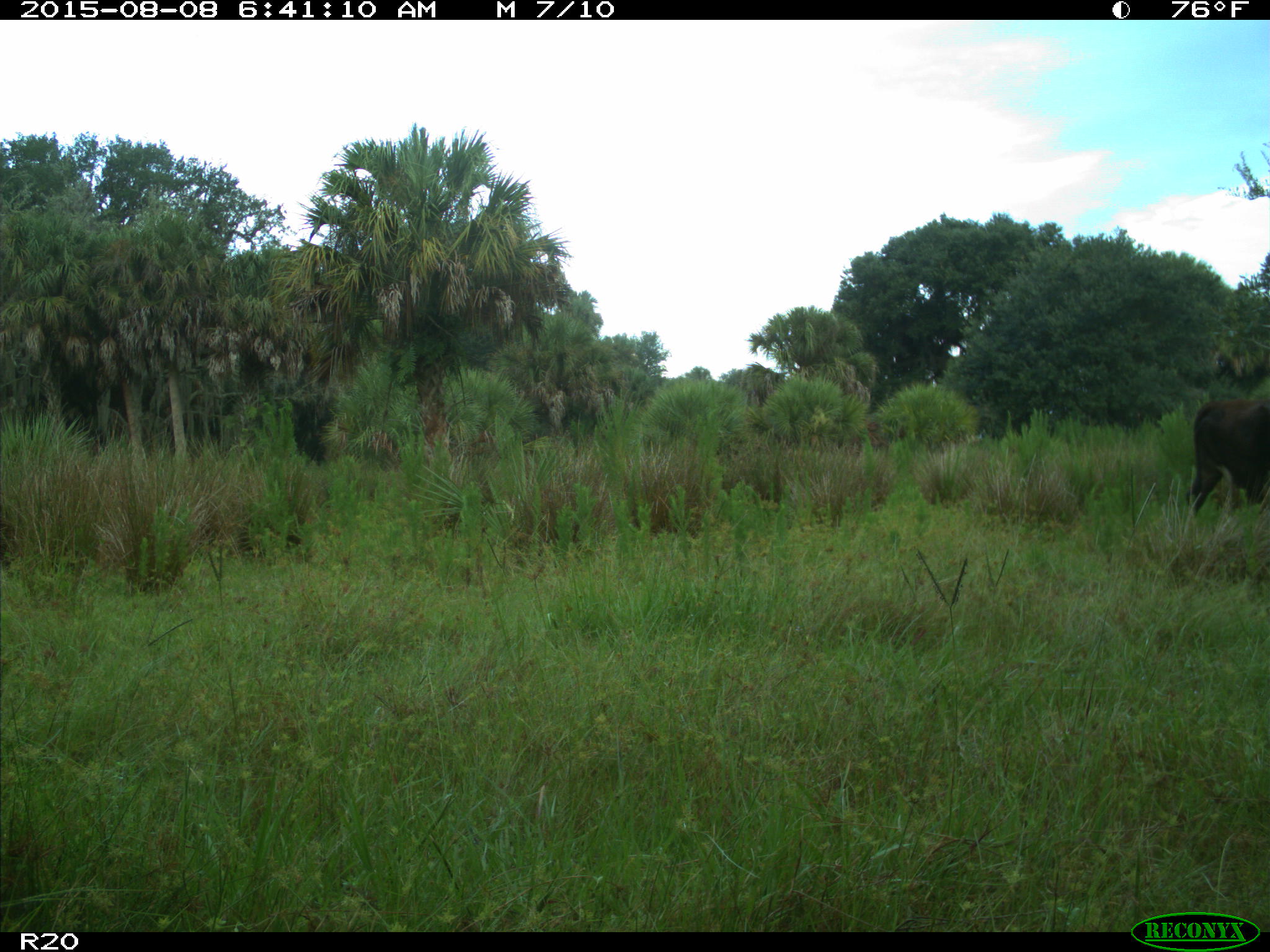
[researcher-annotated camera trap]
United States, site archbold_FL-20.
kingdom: Animalia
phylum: Chordata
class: Mammalia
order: Artiodactyla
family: Bovidae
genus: Bos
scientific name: Bos taurus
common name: domestic cow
Bos taurus (domestic cow).